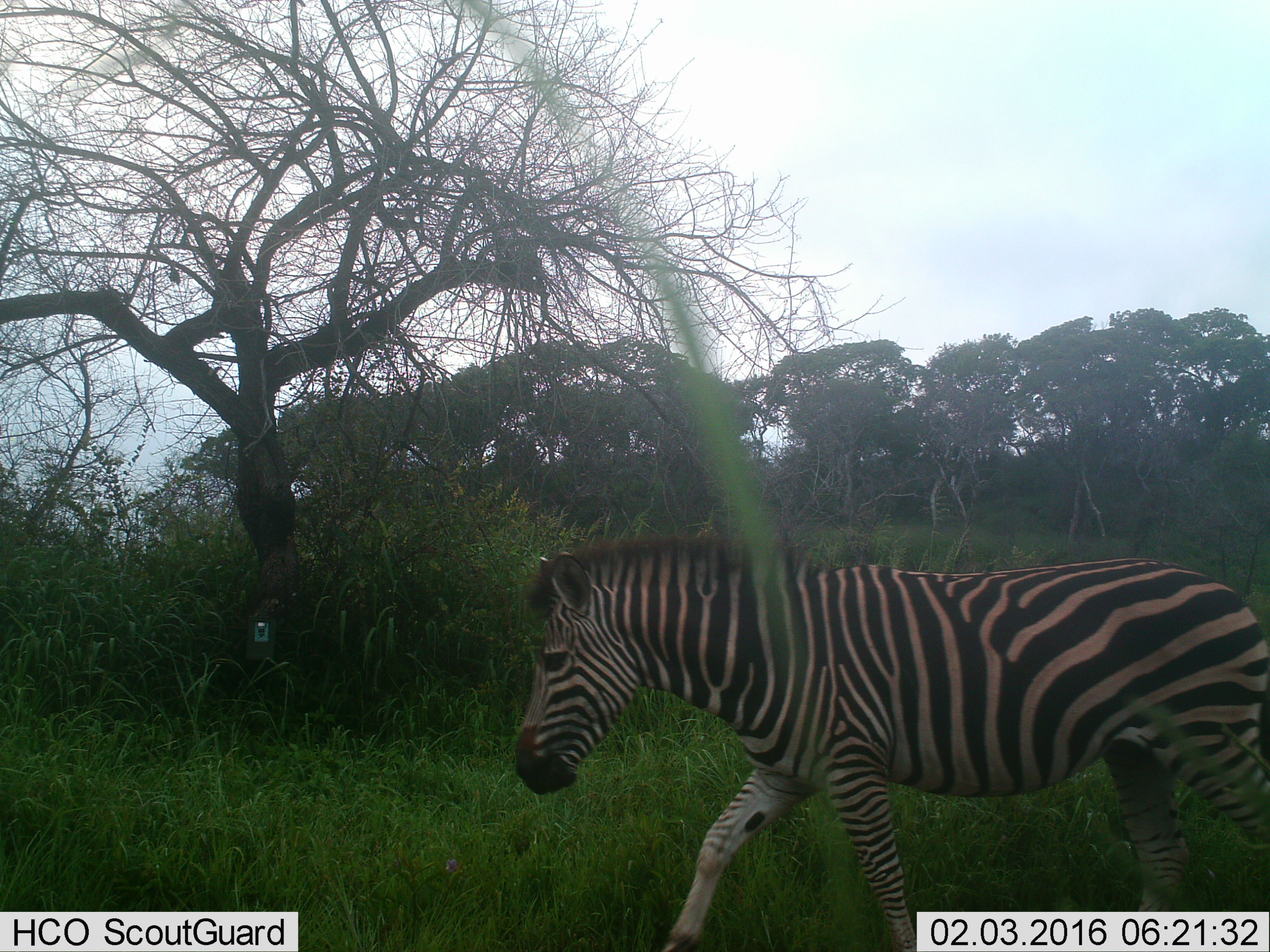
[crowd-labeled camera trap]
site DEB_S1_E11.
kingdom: Animalia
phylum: Chordata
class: Mammalia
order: Perissodactyla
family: Equidae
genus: Equus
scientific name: Equus quagga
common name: plains zebra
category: zebraplains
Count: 1.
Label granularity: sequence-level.